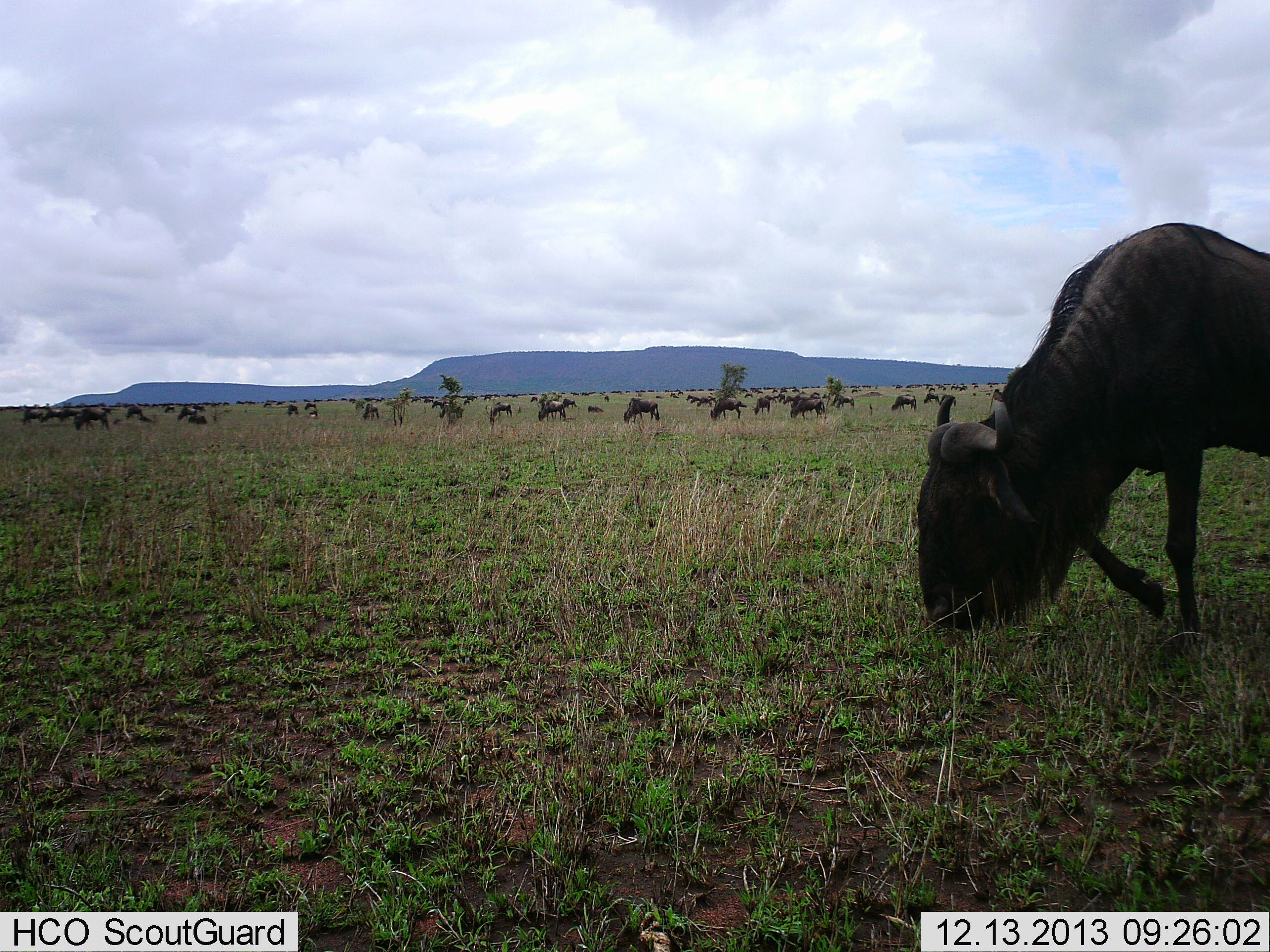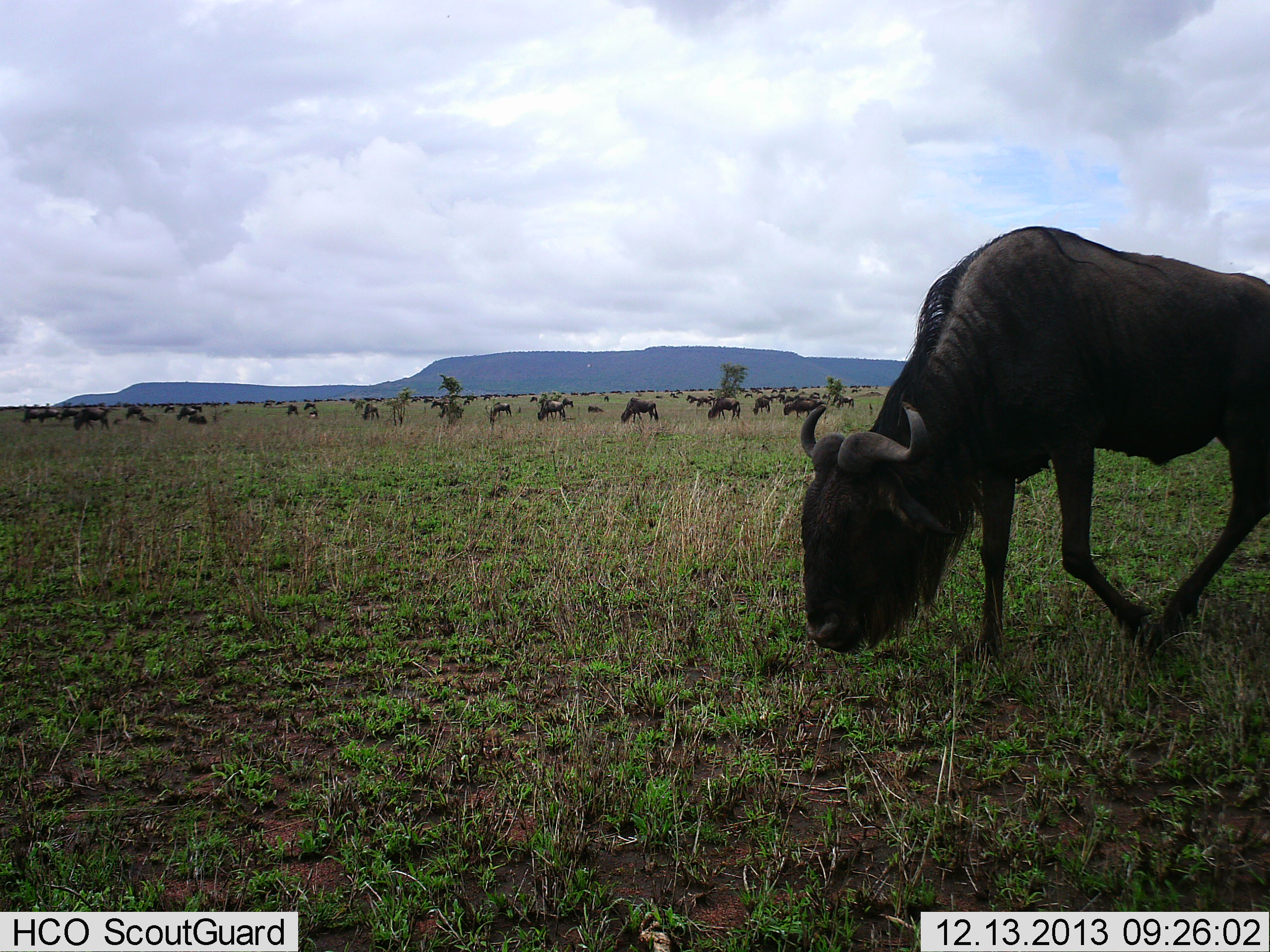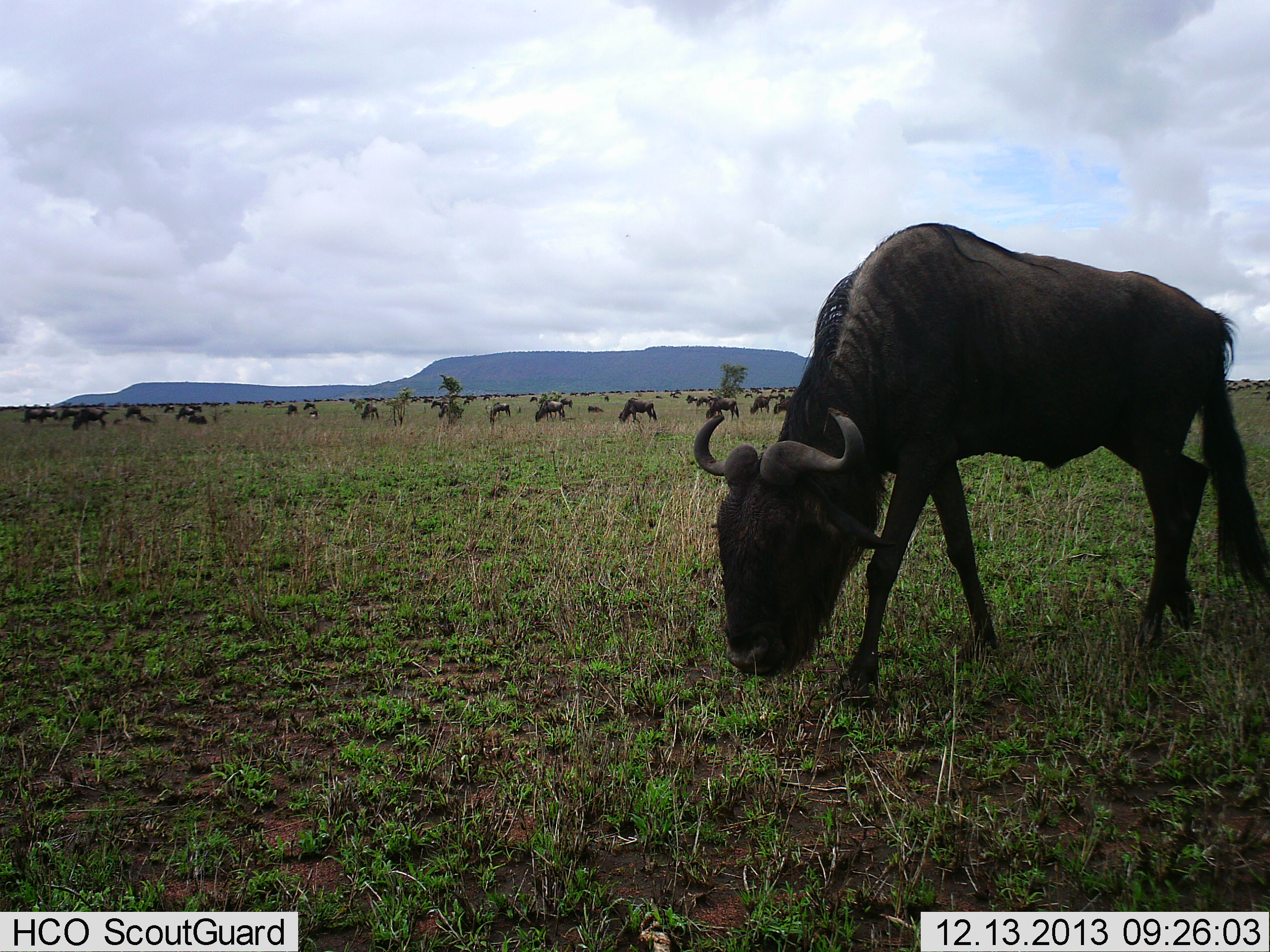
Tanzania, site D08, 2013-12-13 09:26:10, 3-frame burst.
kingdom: Animalia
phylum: Chordata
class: Mammalia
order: Artiodactyla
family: Bovidae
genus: Connochaetes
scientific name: Connochaetes taurinus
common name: blue wildebeest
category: wildebeest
Wildebeest (blue wildebeest) (Connochaetes taurinus), count 11-50. Behavior (volunteer vote fractions): standing 50%, resting 10%, moving 60%, interacting 10%. Young present (vote fraction): 0%. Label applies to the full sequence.